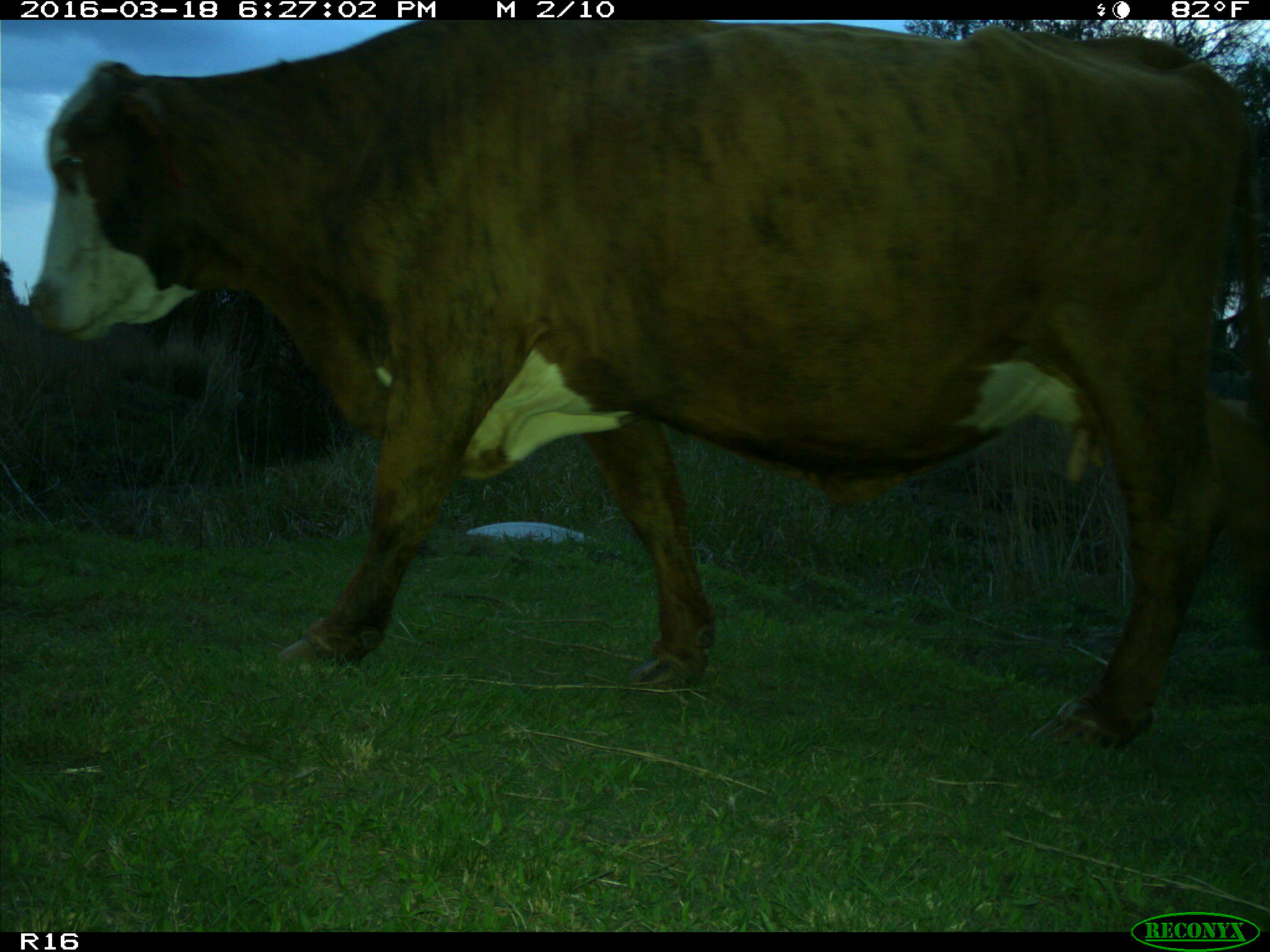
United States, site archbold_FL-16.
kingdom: Animalia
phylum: Chordata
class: Mammalia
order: Artiodactyla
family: Bovidae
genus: Bos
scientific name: Bos taurus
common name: domestic cow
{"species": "Bos taurus (domestic cow)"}